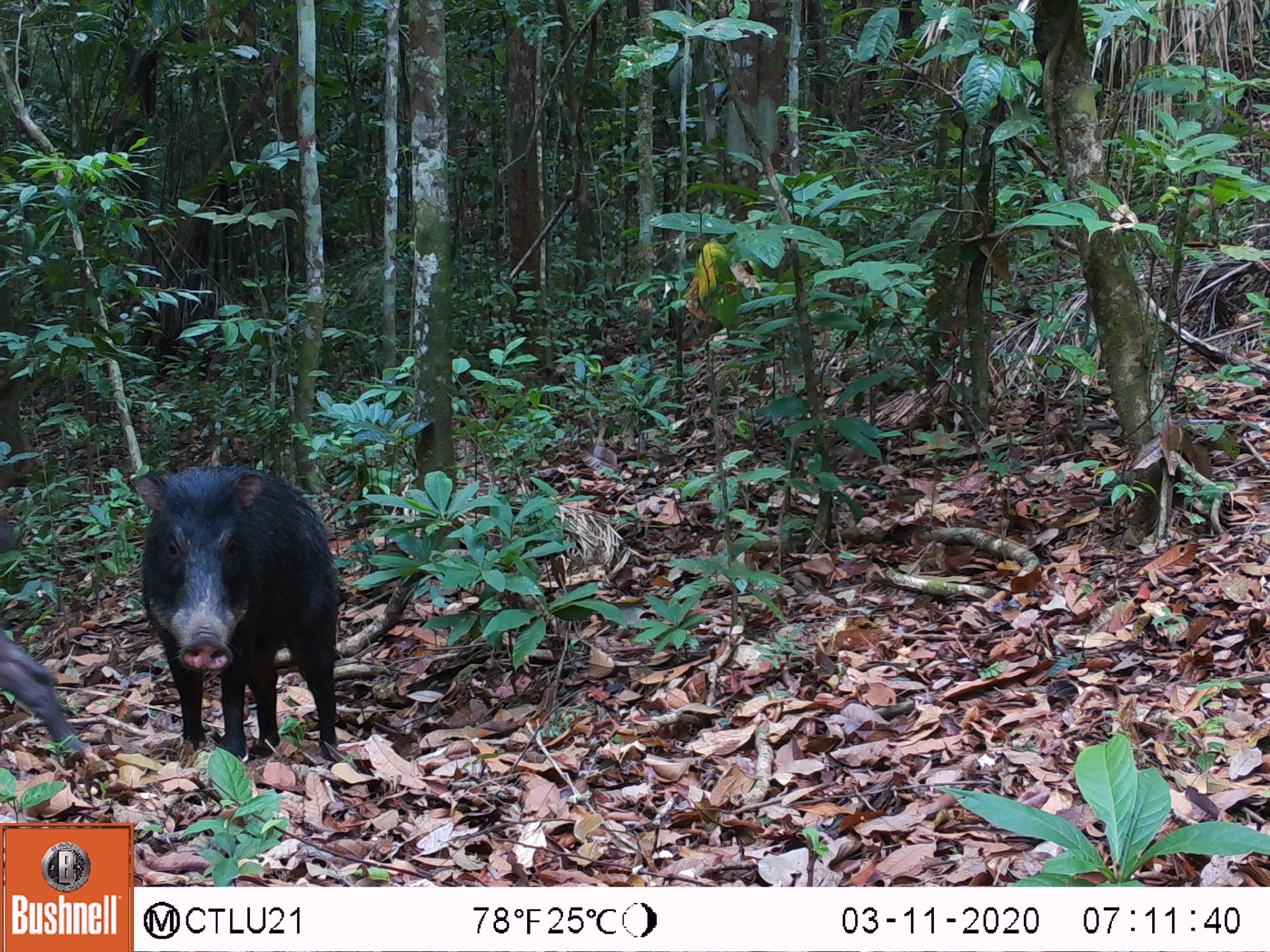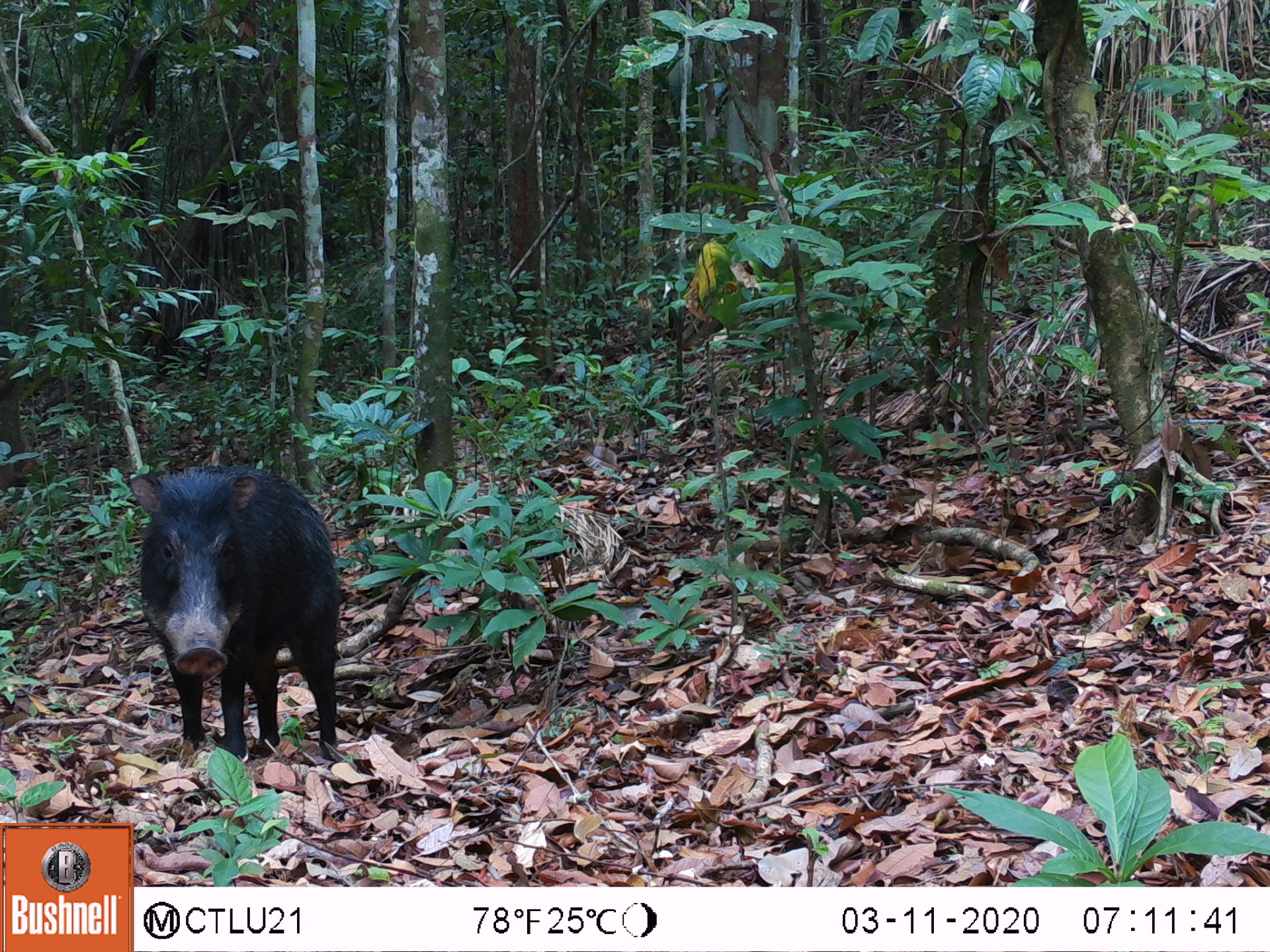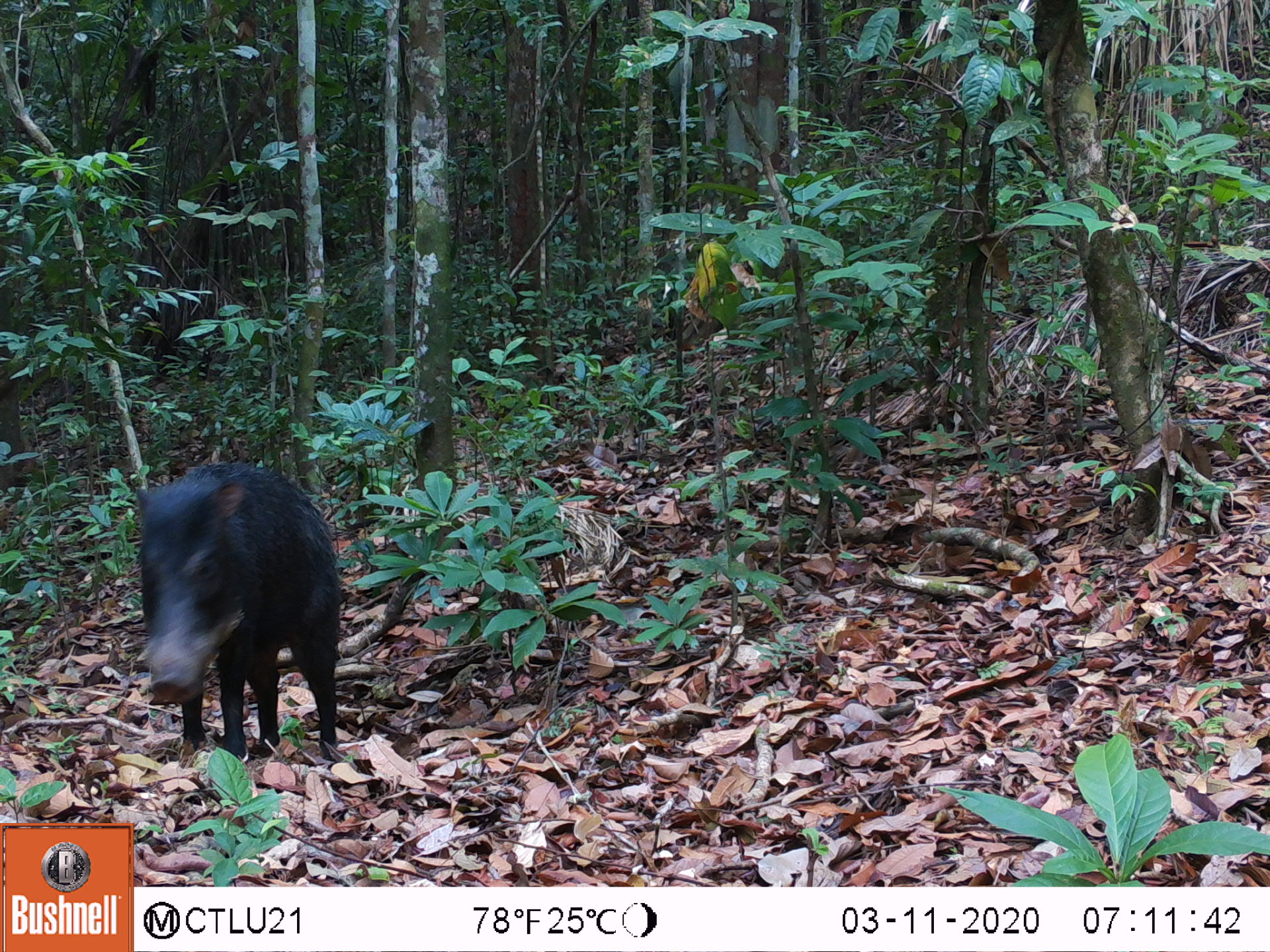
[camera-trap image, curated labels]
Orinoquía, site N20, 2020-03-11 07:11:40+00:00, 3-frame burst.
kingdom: Animalia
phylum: Chordata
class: Mammalia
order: Artiodactyla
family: Tayassuidae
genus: Tayassu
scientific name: Tayassu pecari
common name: white-lipped peccary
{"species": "white-lipped peccary (Tayassu pecari)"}